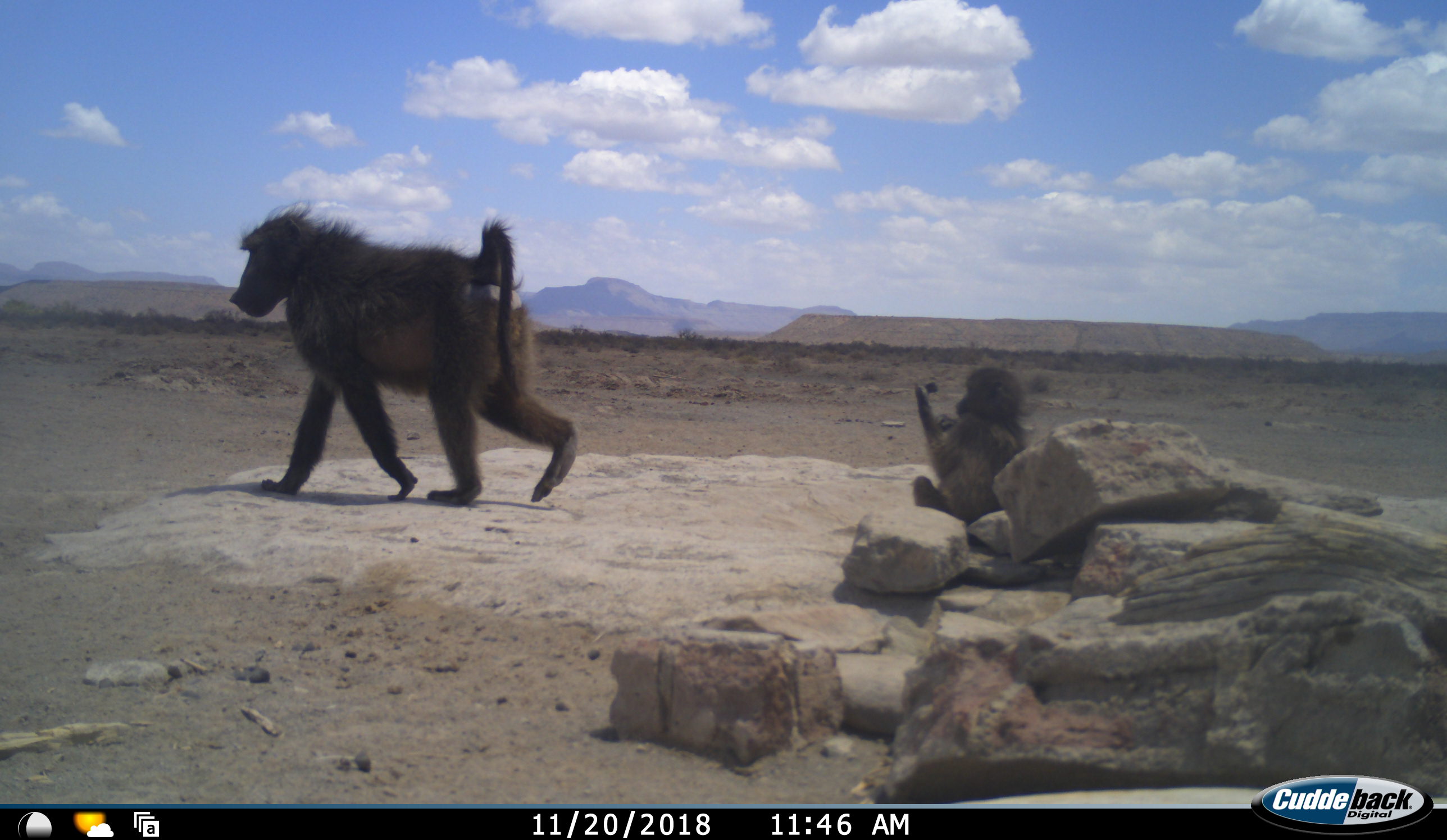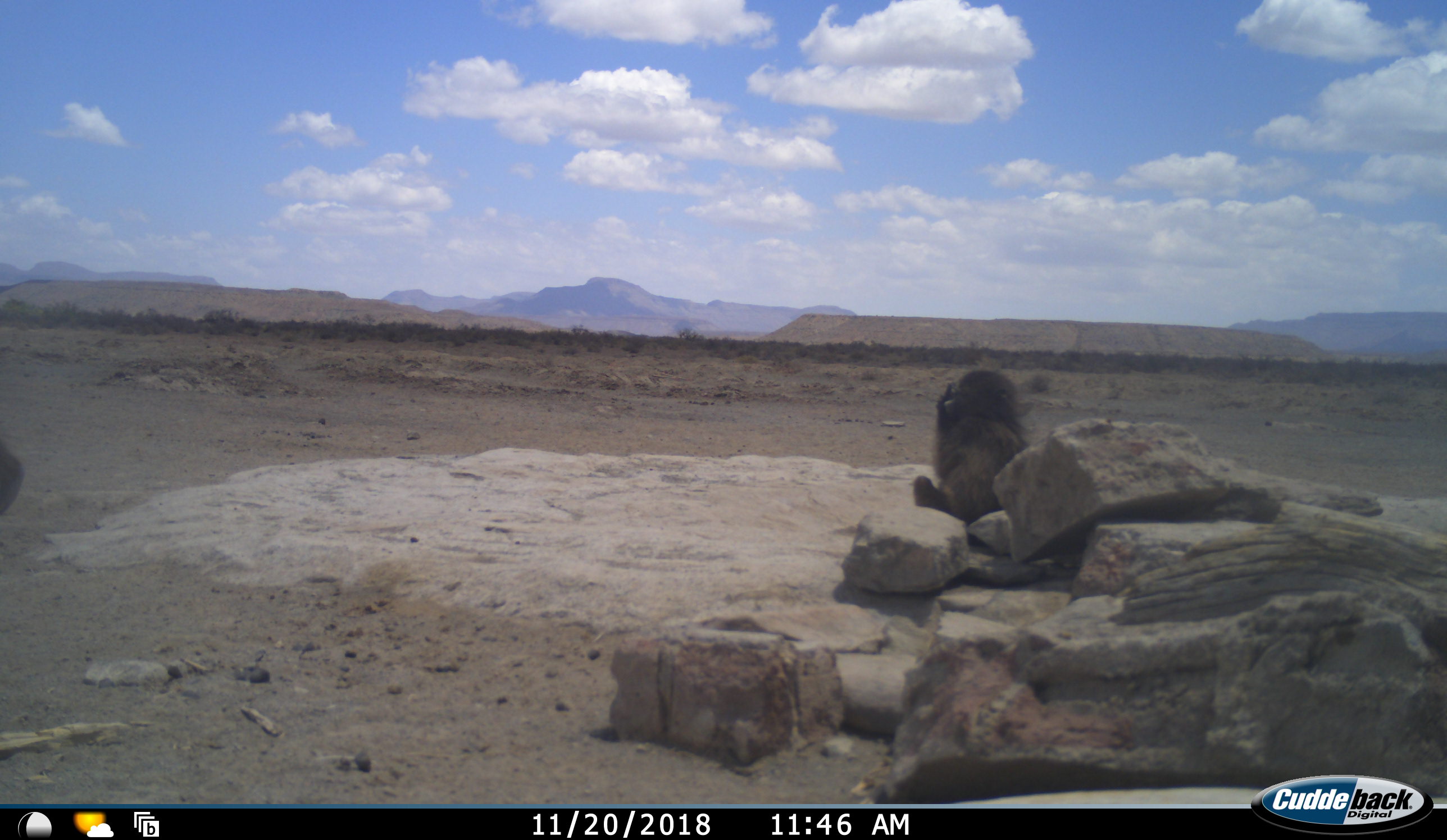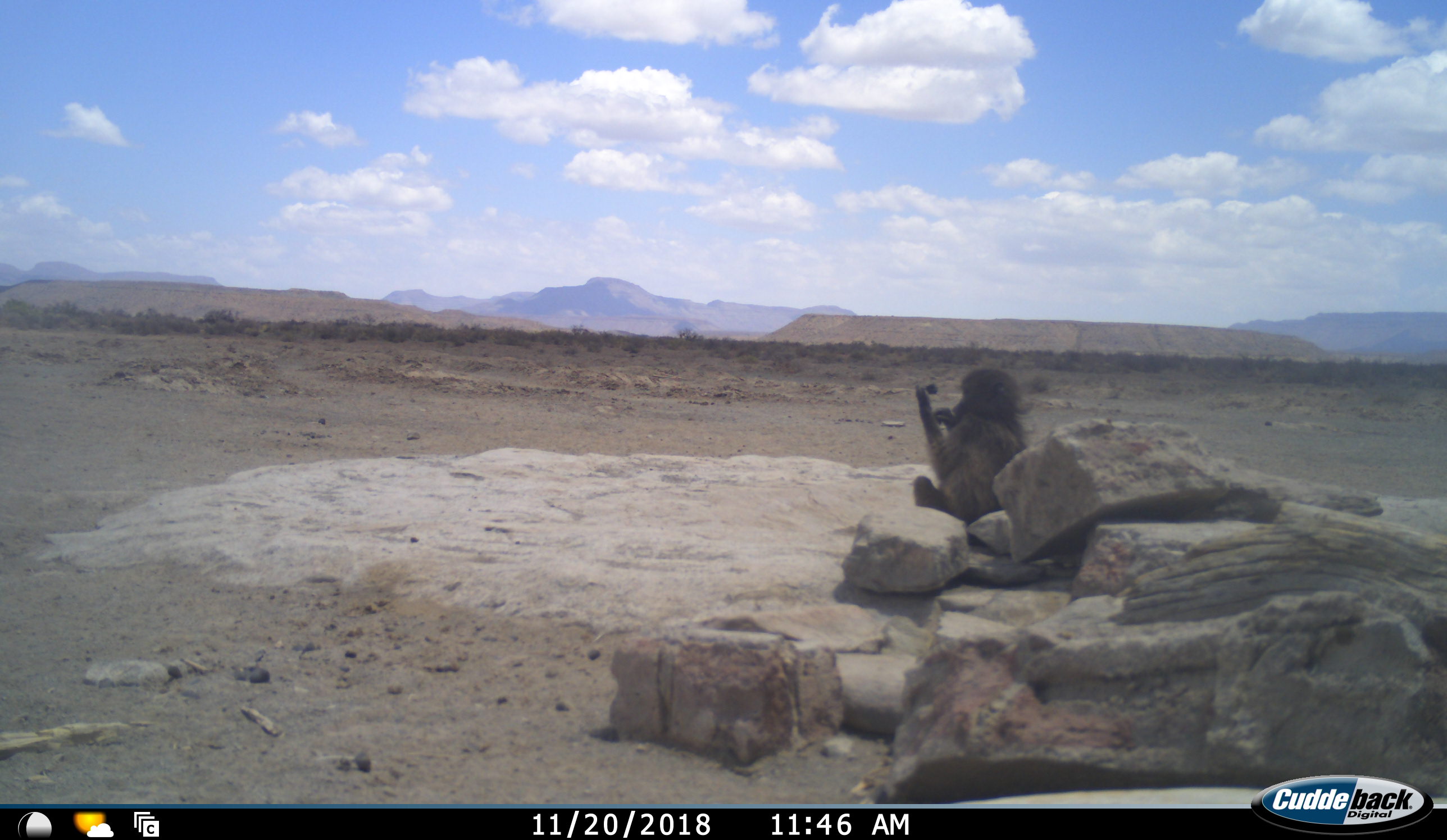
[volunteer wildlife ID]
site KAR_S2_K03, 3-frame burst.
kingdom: Animalia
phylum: Chordata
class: Mammalia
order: Primates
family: Cercopithecidae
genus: Papio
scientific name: Papio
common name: baboon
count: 2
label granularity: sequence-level